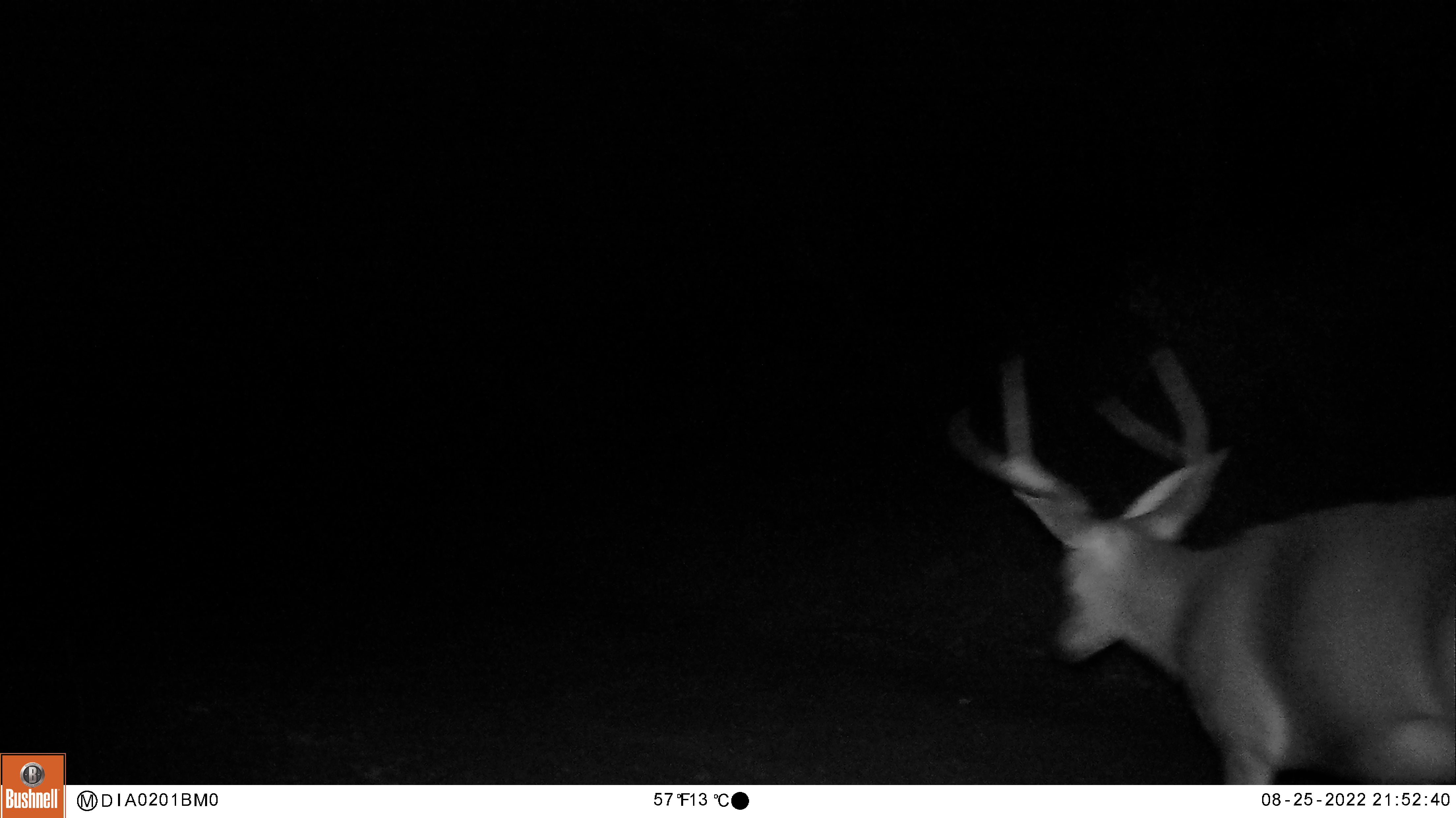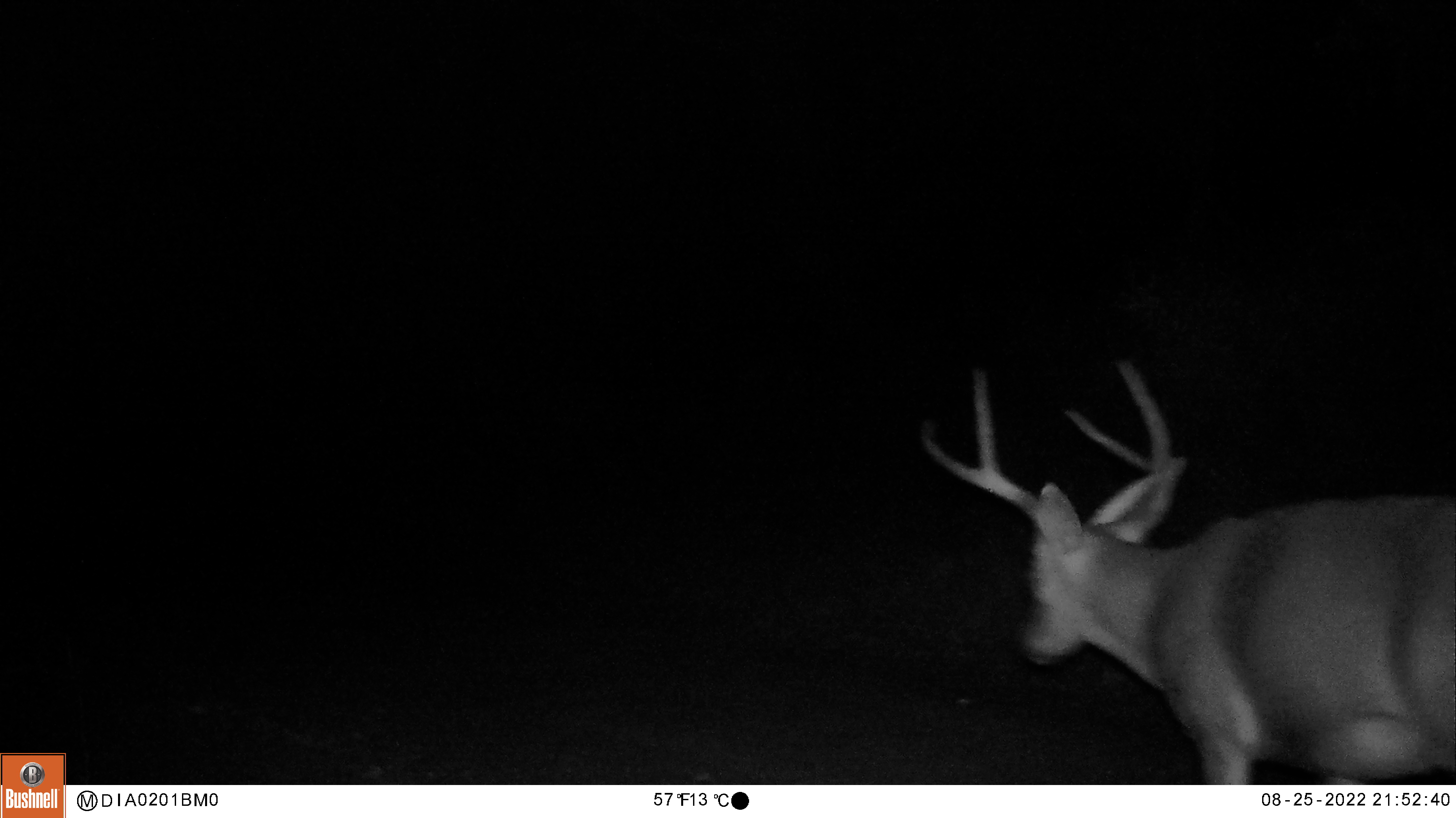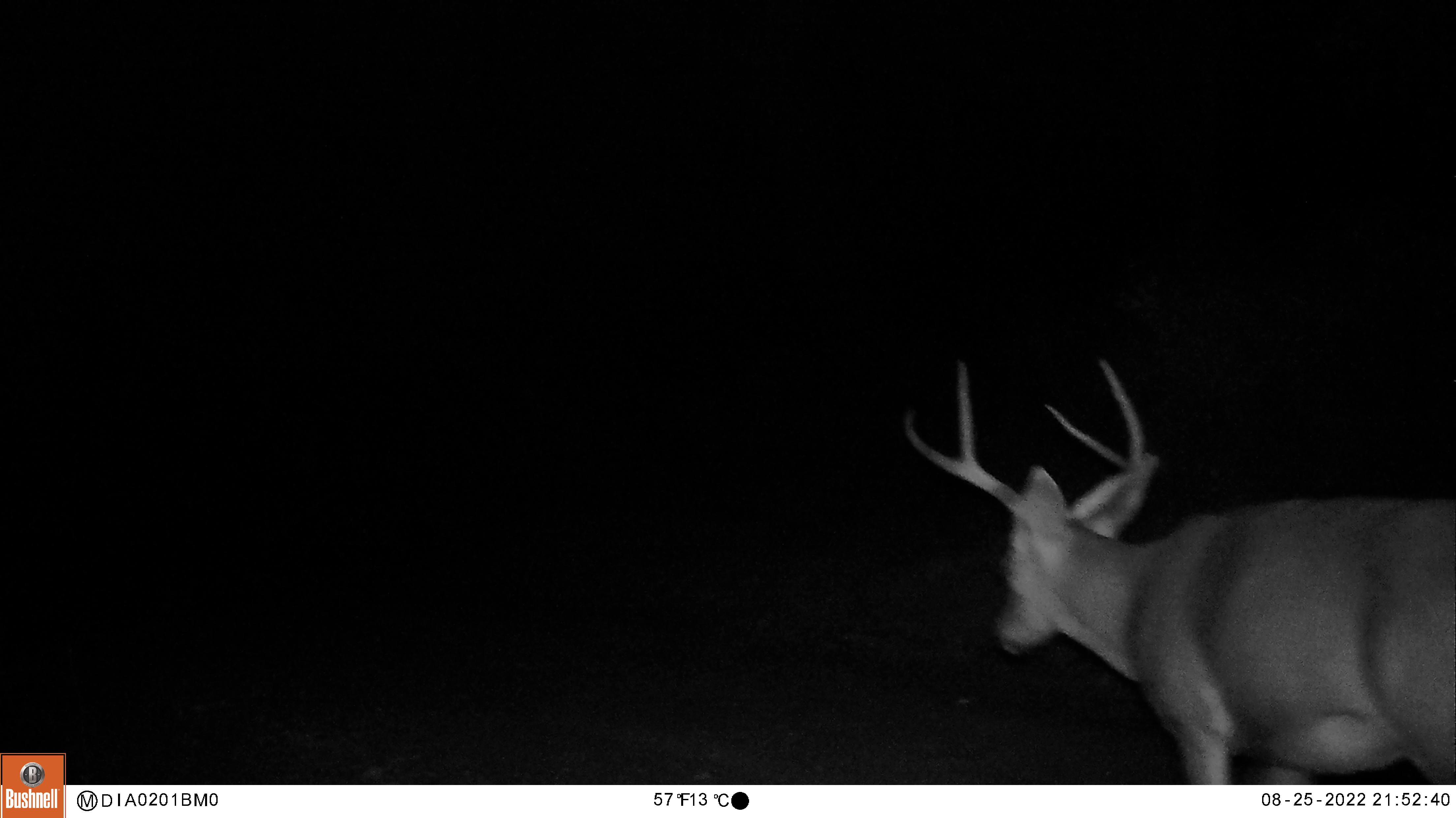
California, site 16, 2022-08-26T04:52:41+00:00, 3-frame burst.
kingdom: Animalia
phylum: Chordata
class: Mammalia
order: Artiodactyla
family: Cervidae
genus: Odocoileus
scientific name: Odocoileus hemionus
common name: mule deer